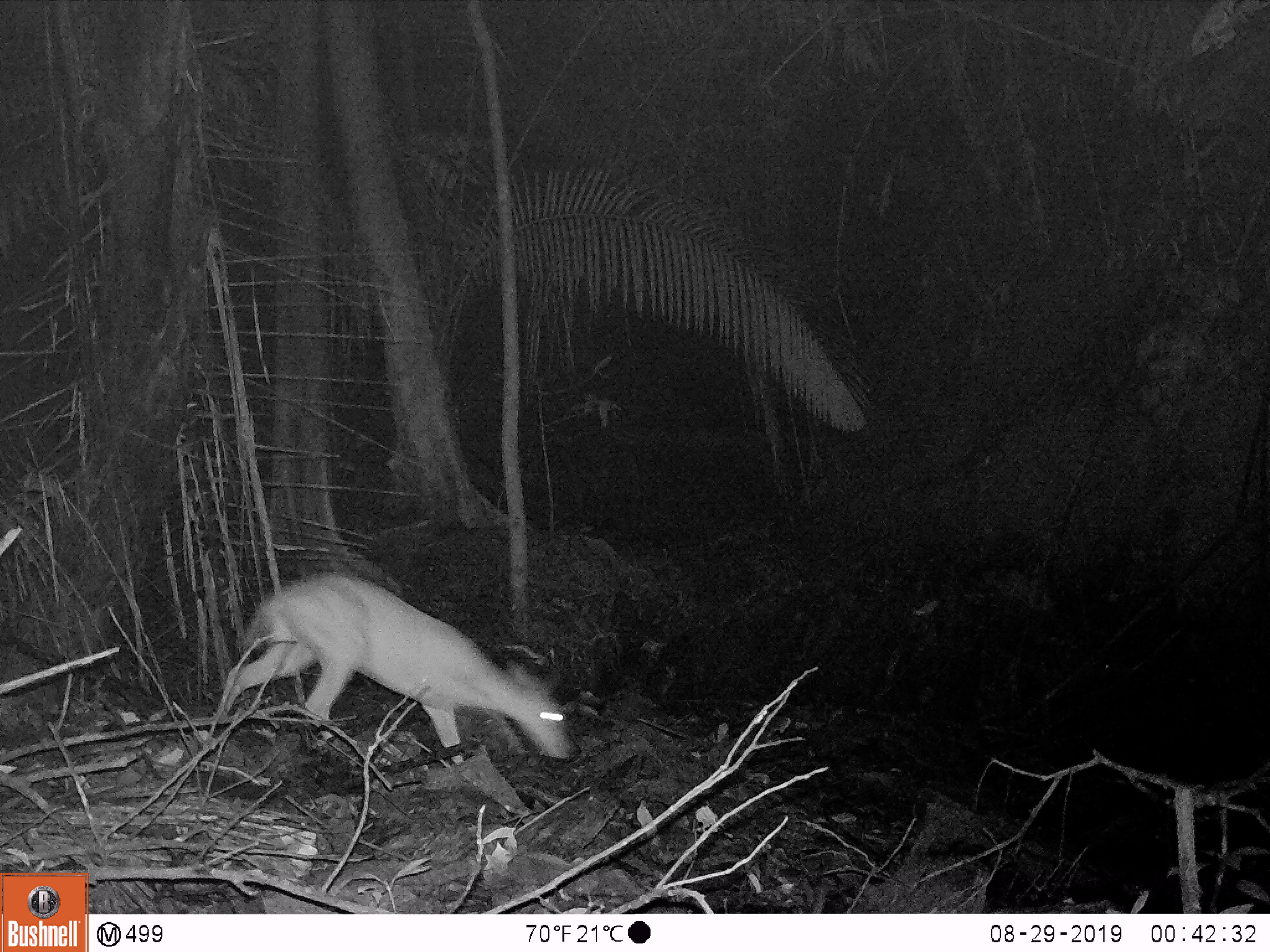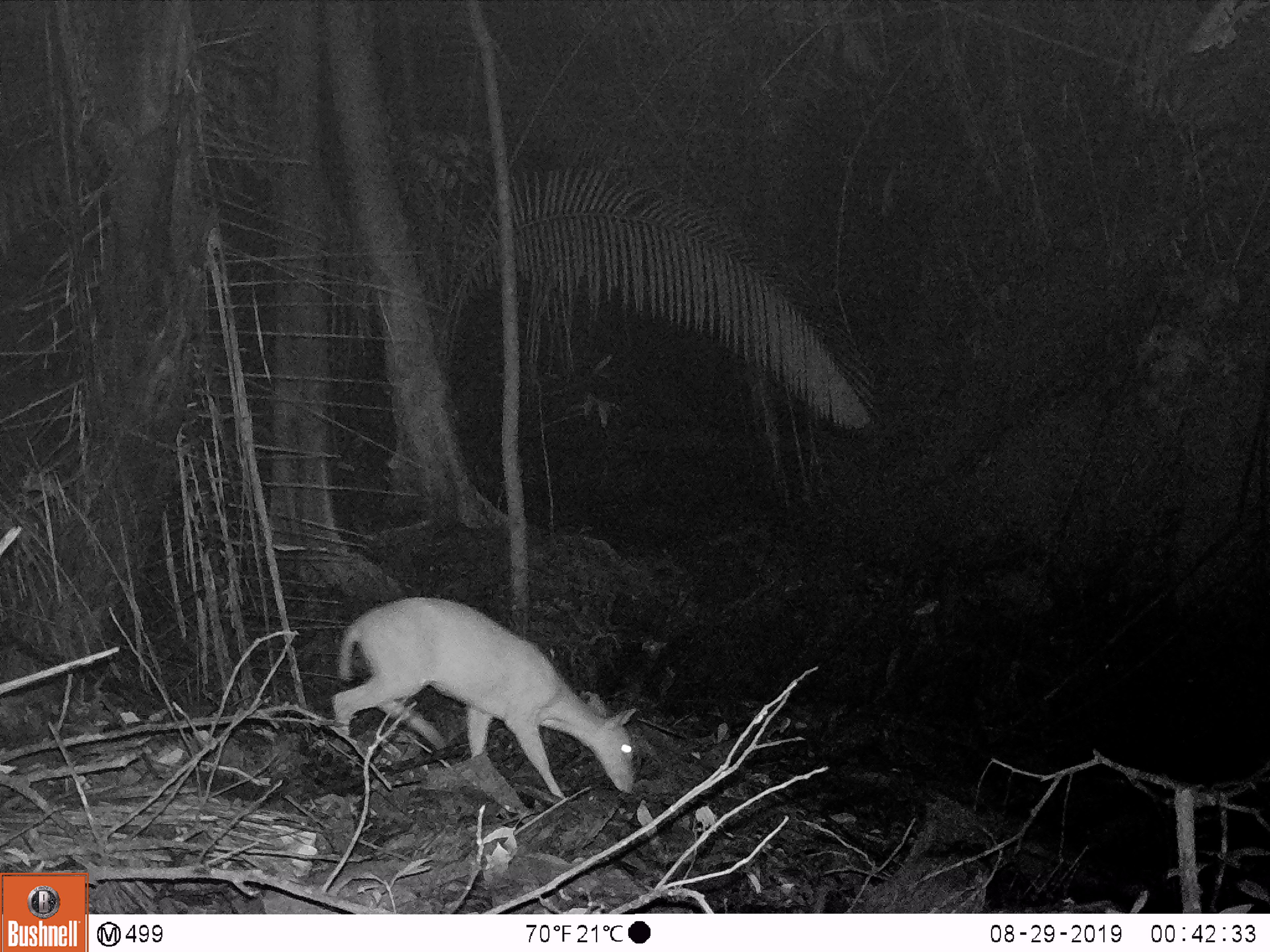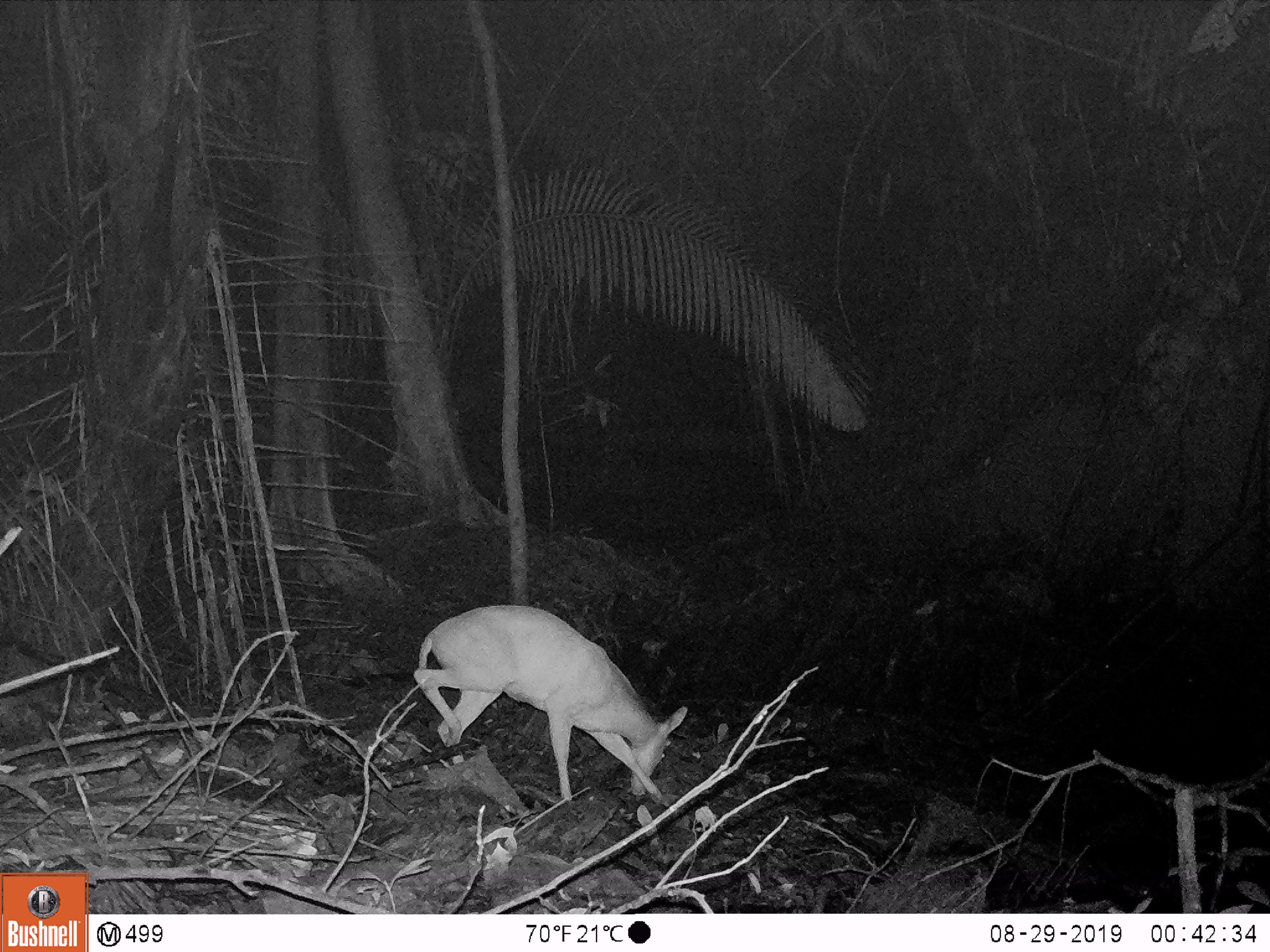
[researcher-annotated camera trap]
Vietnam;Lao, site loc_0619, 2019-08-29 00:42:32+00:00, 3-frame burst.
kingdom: Animalia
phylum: Chordata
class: Mammalia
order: Artiodactyla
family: Cervidae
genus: Muntiacus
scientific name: Muntiacus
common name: muntjacs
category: unidentified muntjac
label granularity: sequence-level